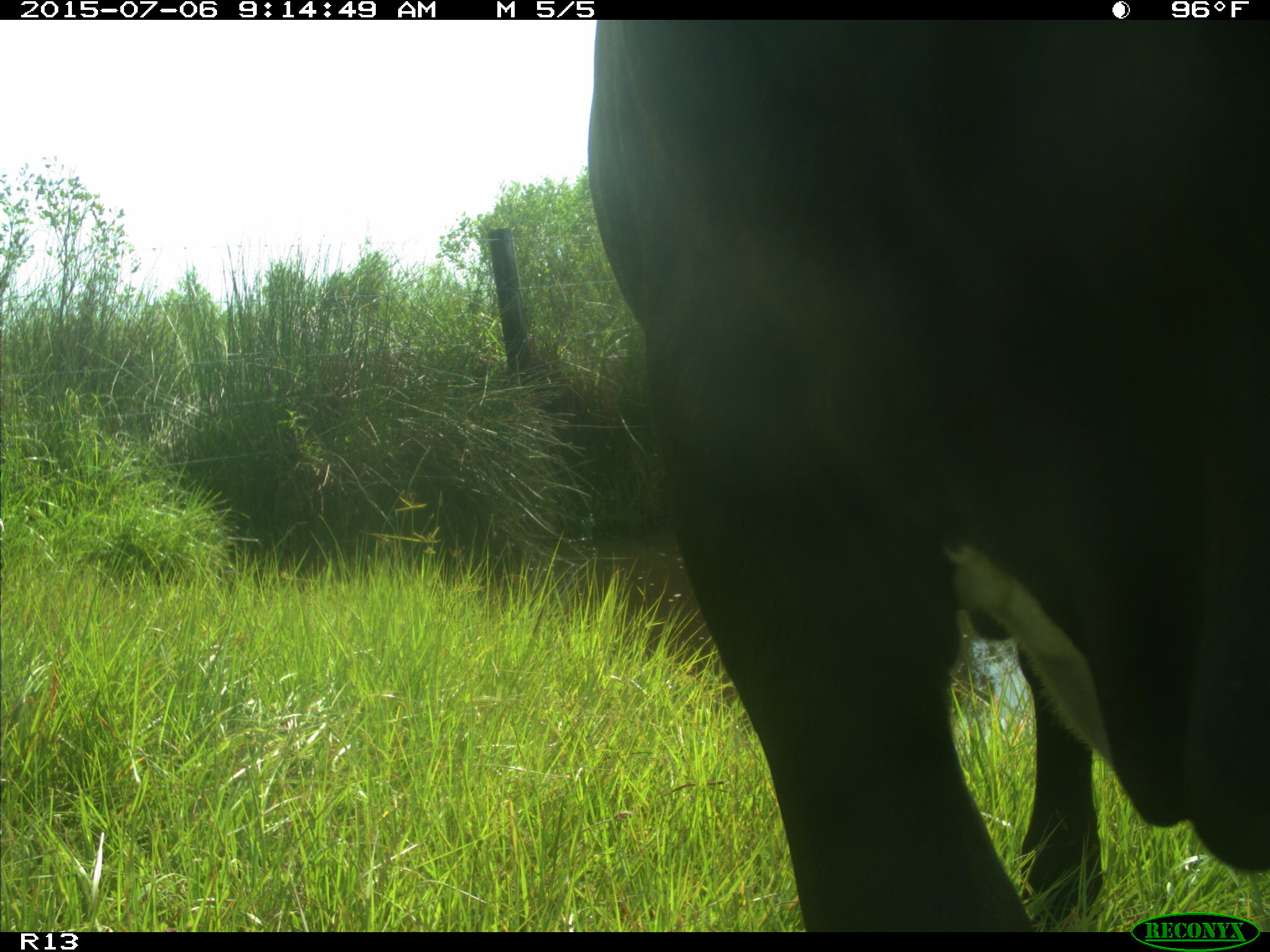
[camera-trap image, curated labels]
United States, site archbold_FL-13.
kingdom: Animalia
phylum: Chordata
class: Mammalia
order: Artiodactyla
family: Bovidae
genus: Bos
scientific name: Bos taurus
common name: domestic cow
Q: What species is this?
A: Bos taurus (domestic cow).